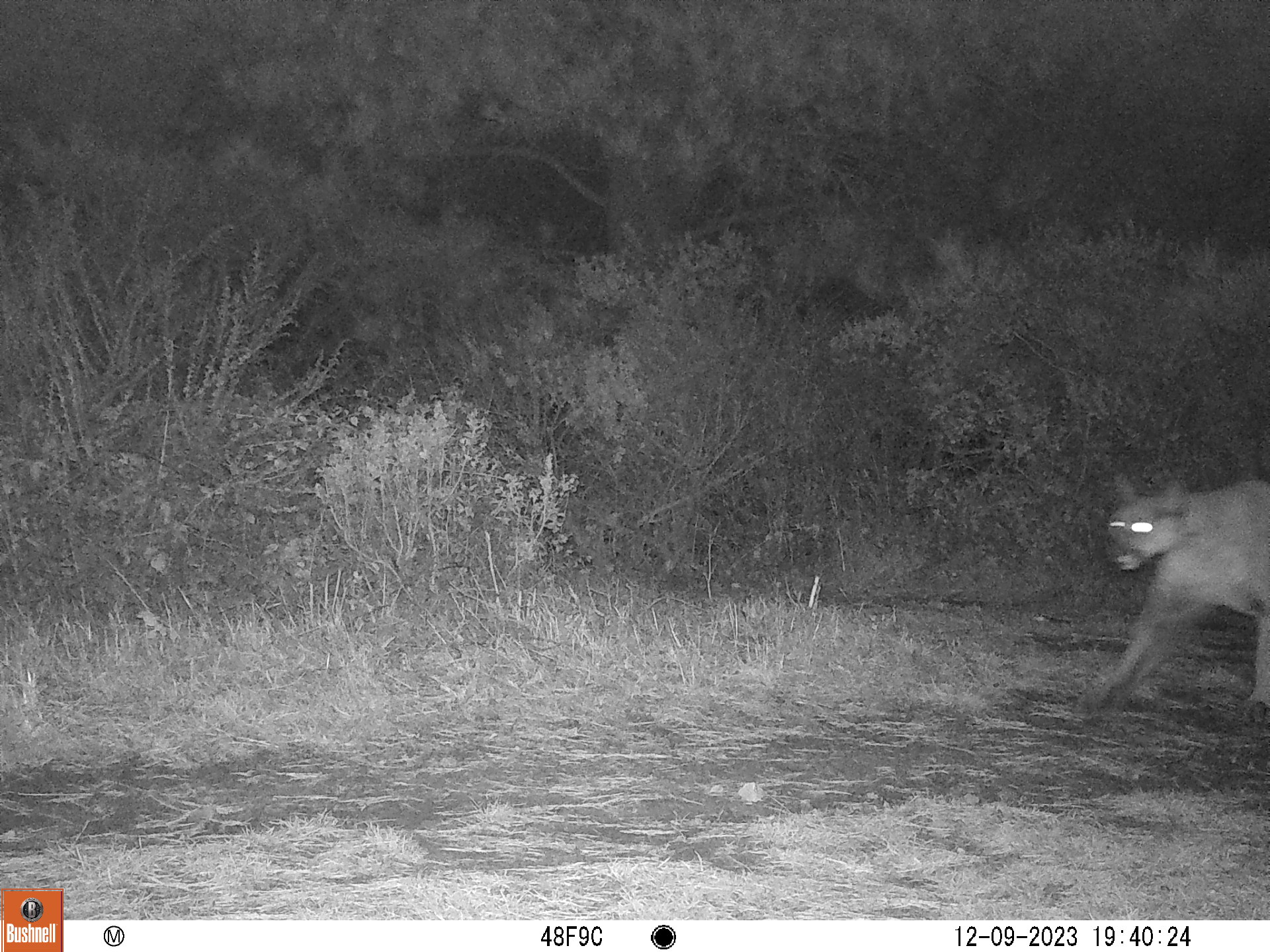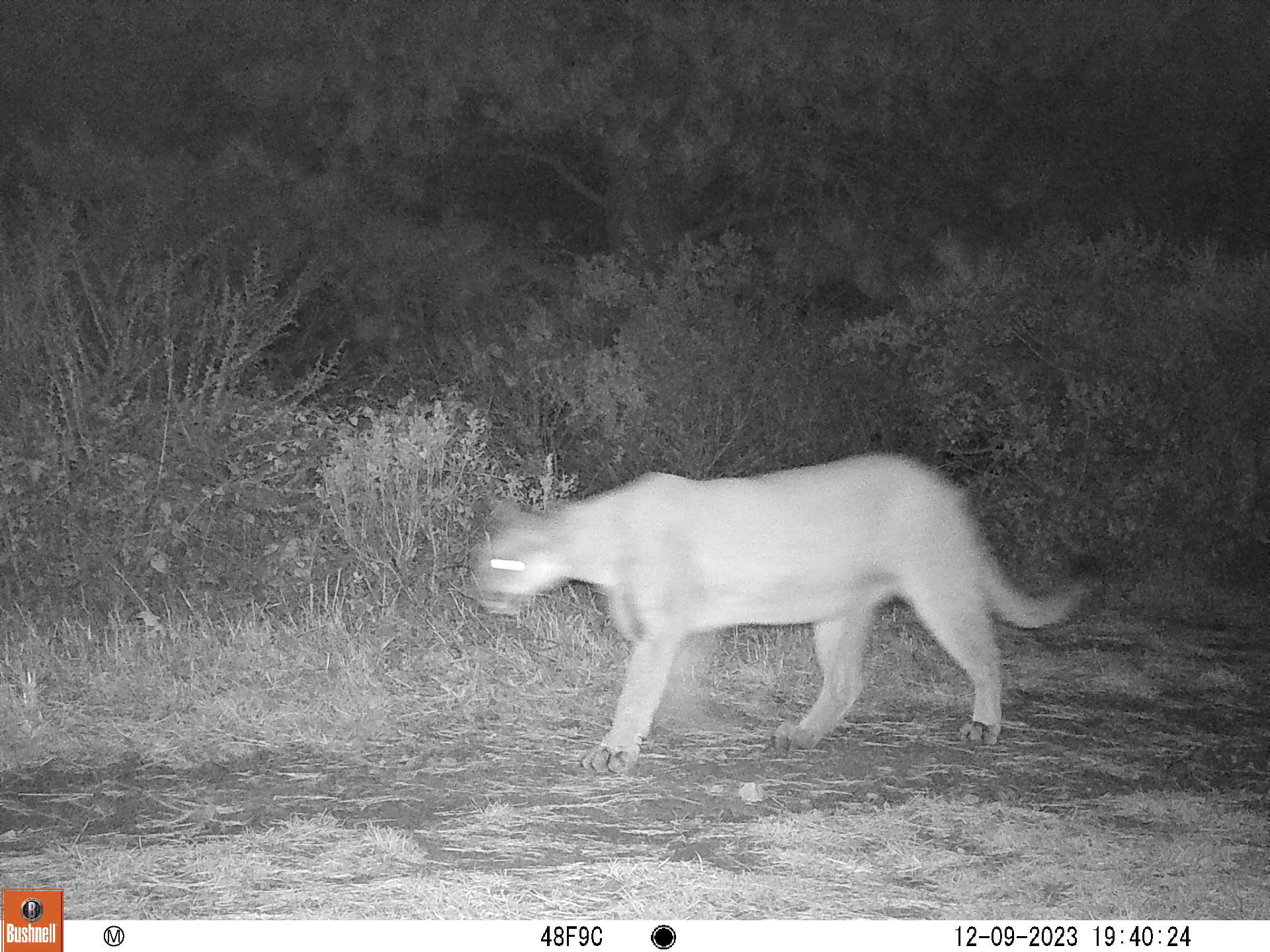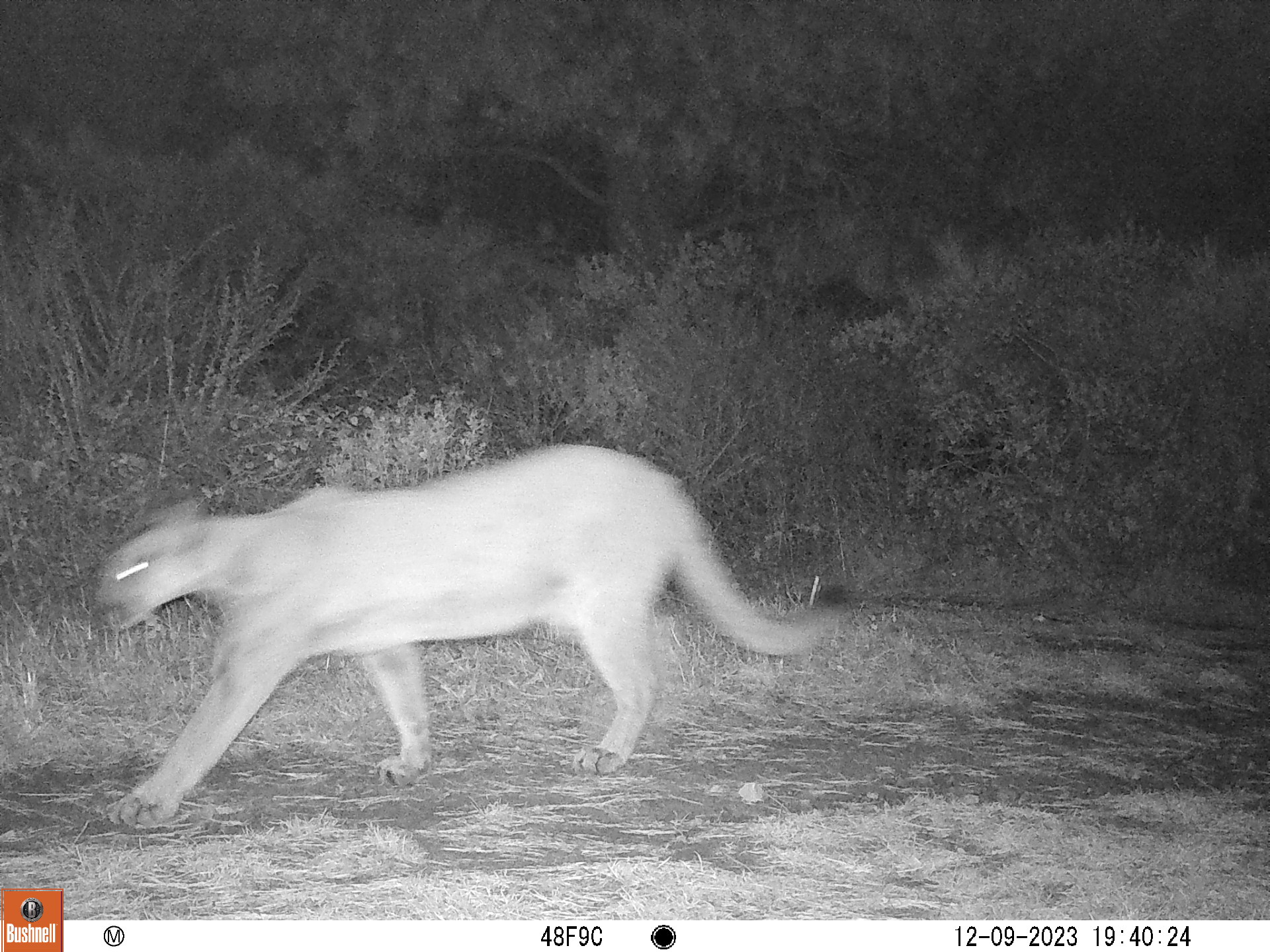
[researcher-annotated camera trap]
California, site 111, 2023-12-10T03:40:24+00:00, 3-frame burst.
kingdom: Animalia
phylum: Chordata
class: Mammalia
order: Carnivora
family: Felidae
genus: Puma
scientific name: Puma concolor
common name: puma